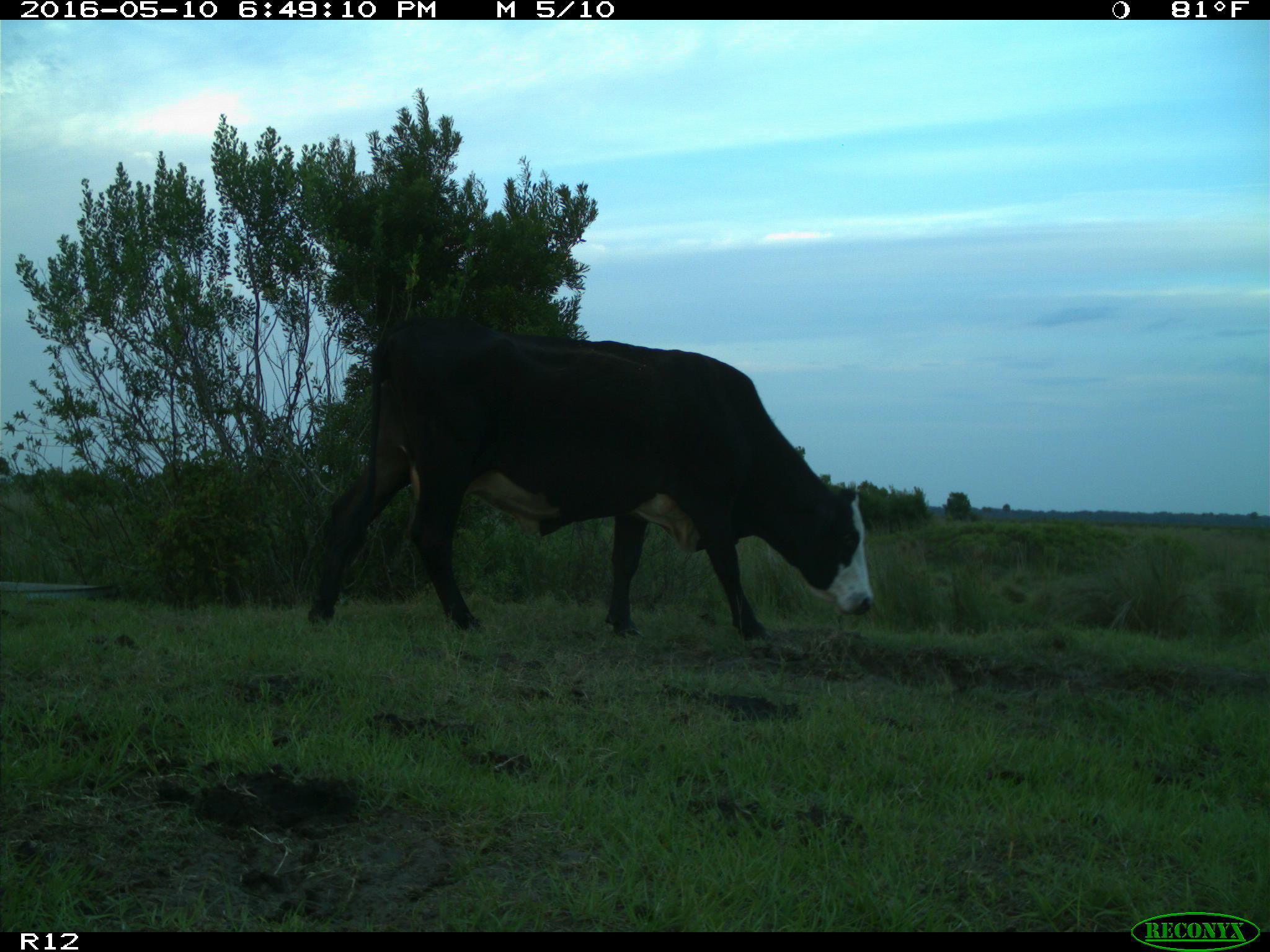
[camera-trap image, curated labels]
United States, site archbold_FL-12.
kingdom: Animalia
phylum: Chordata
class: Mammalia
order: Artiodactyla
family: Bovidae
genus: Bos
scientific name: Bos taurus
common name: domestic cow